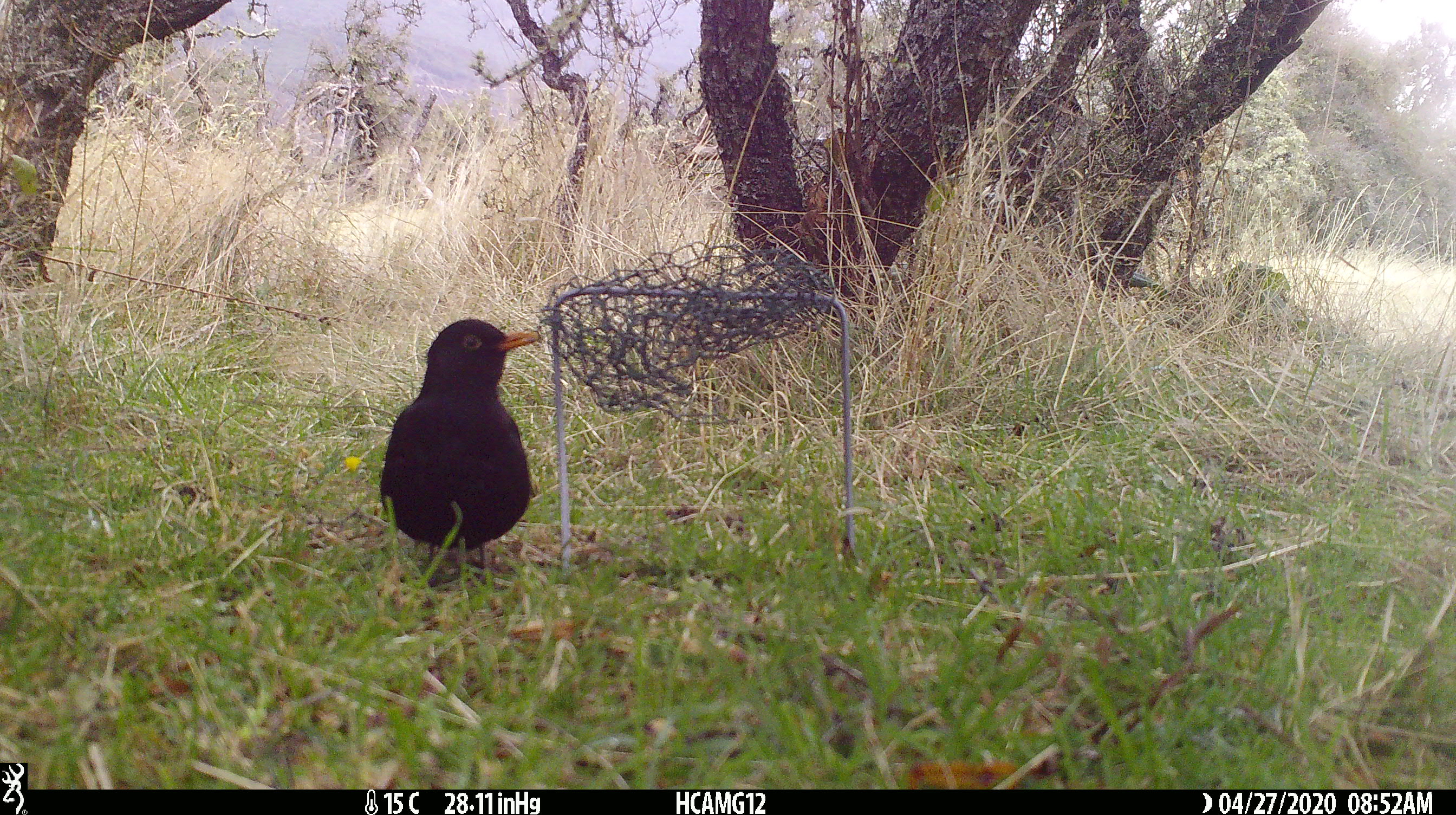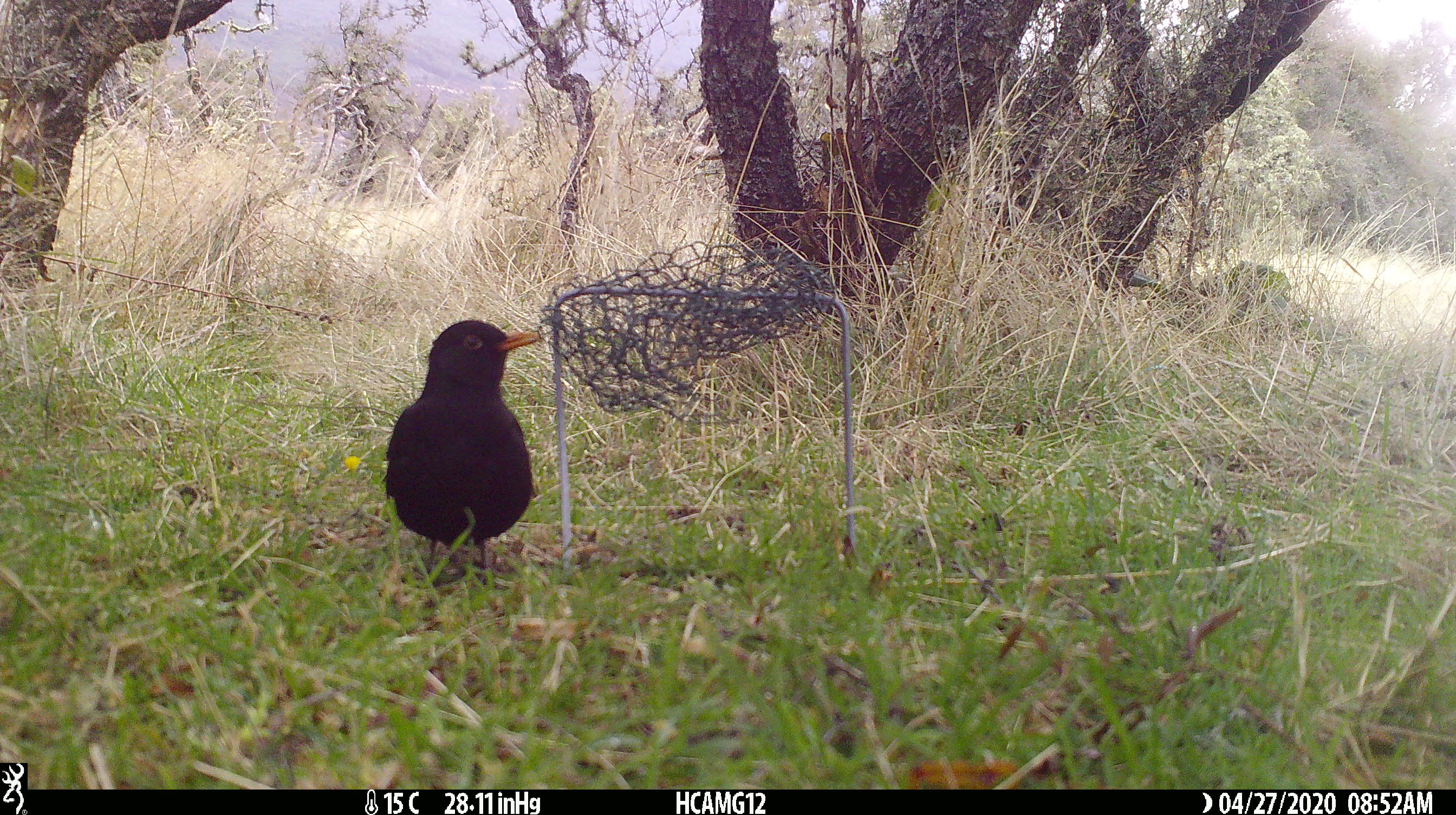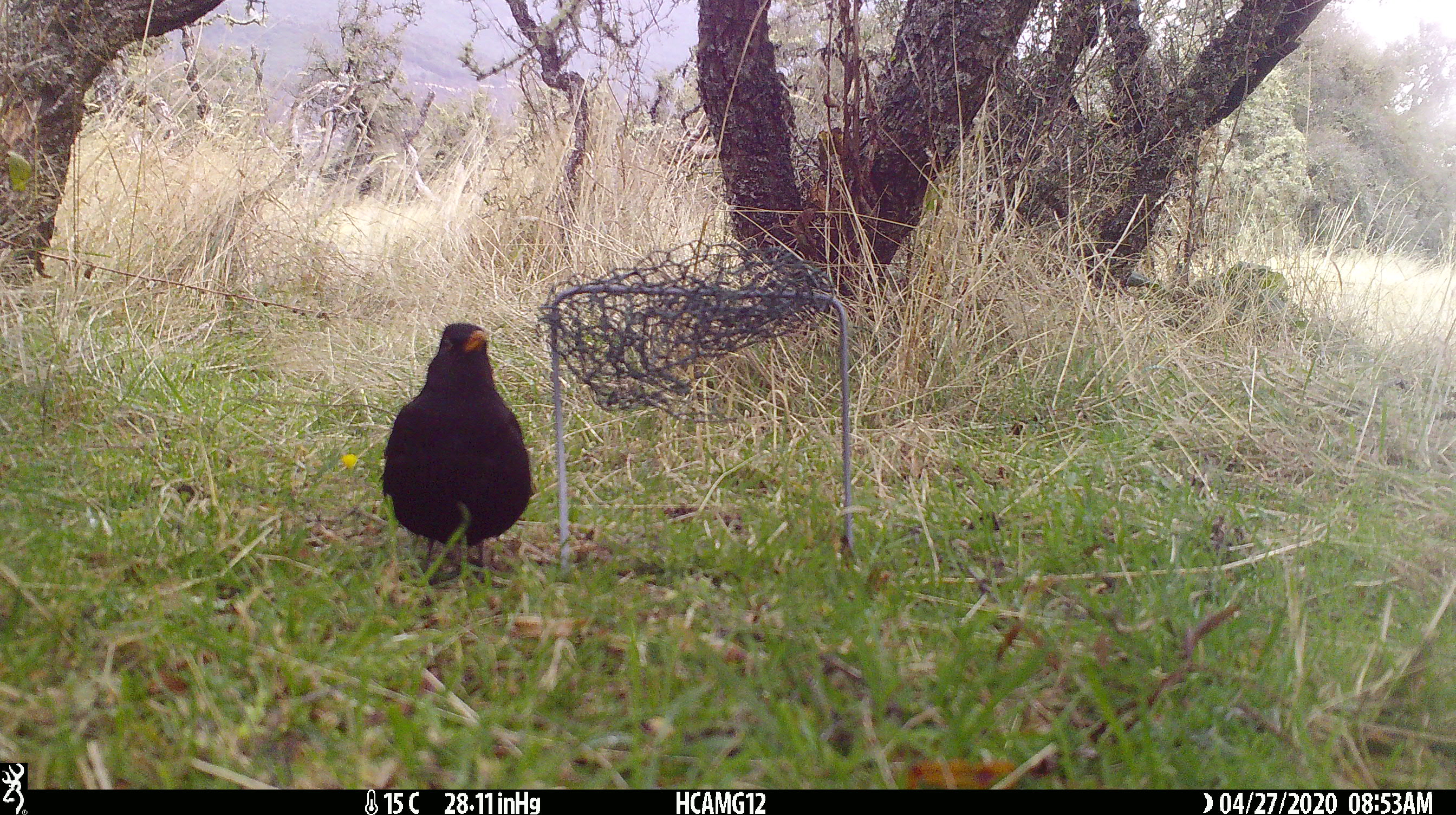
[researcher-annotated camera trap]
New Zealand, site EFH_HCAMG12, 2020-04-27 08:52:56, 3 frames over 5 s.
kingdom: Animalia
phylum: Chordata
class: Aves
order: Passeriformes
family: Turdidae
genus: Turdus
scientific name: Turdus merula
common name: eurasian blackbird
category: blackbird